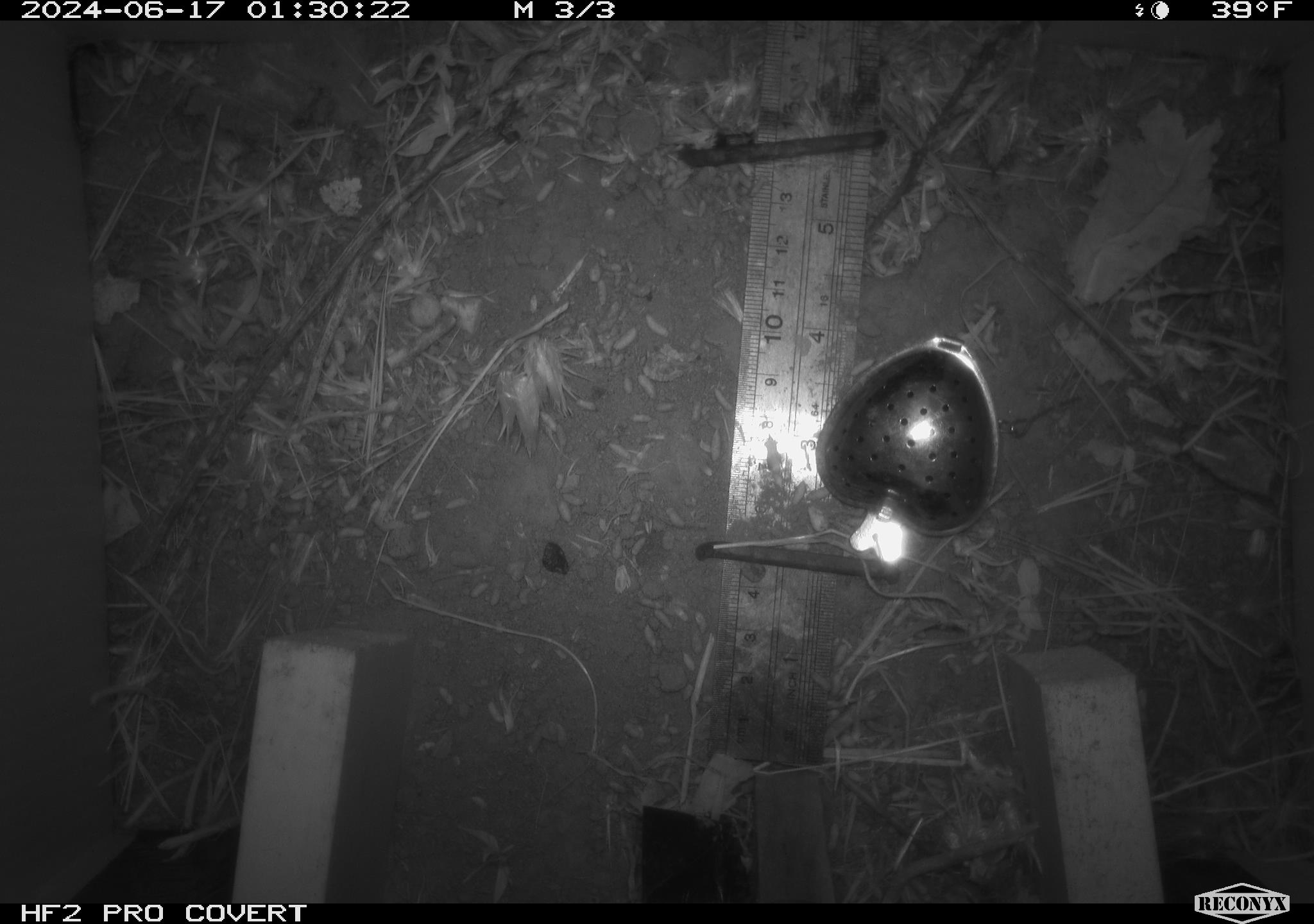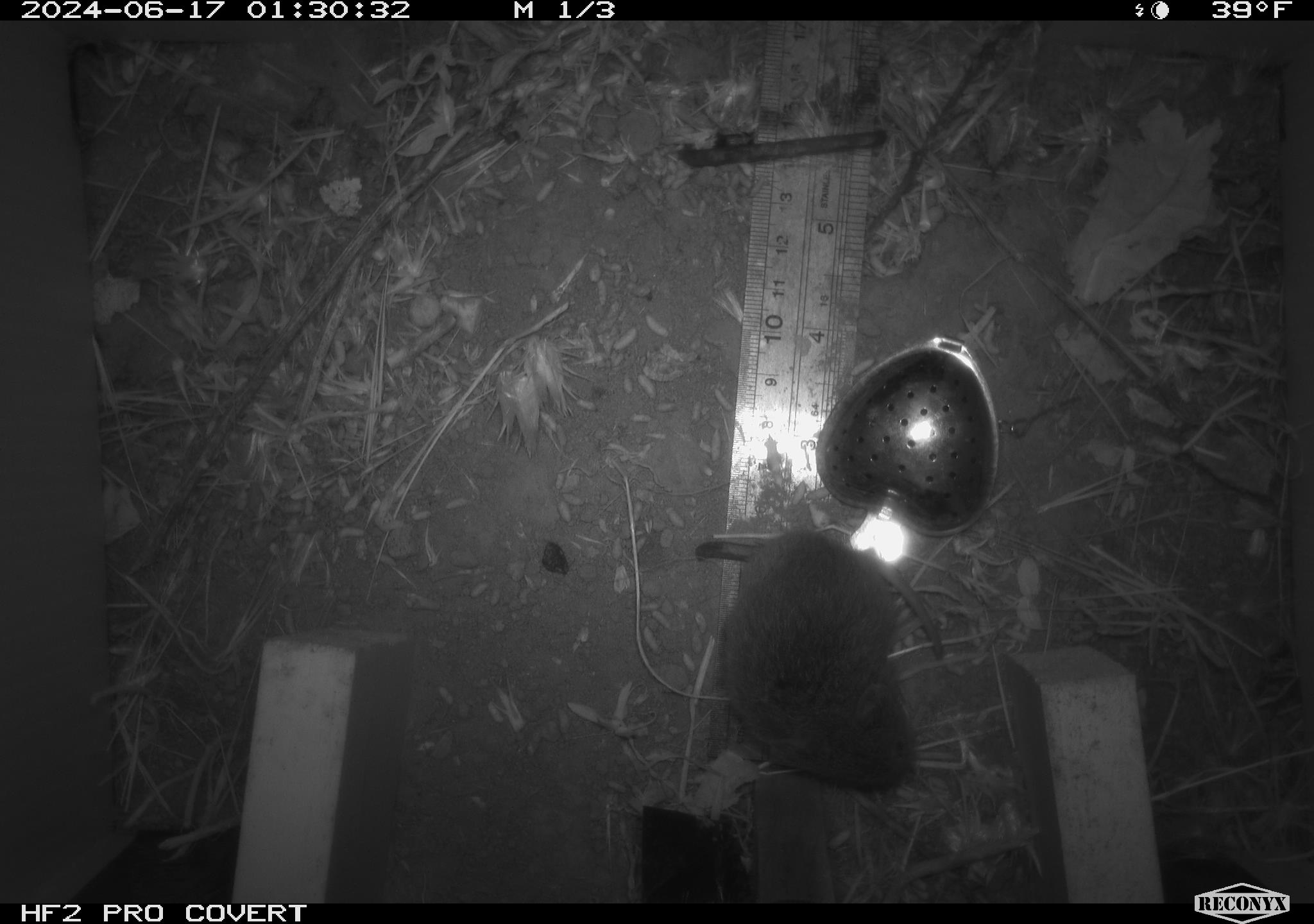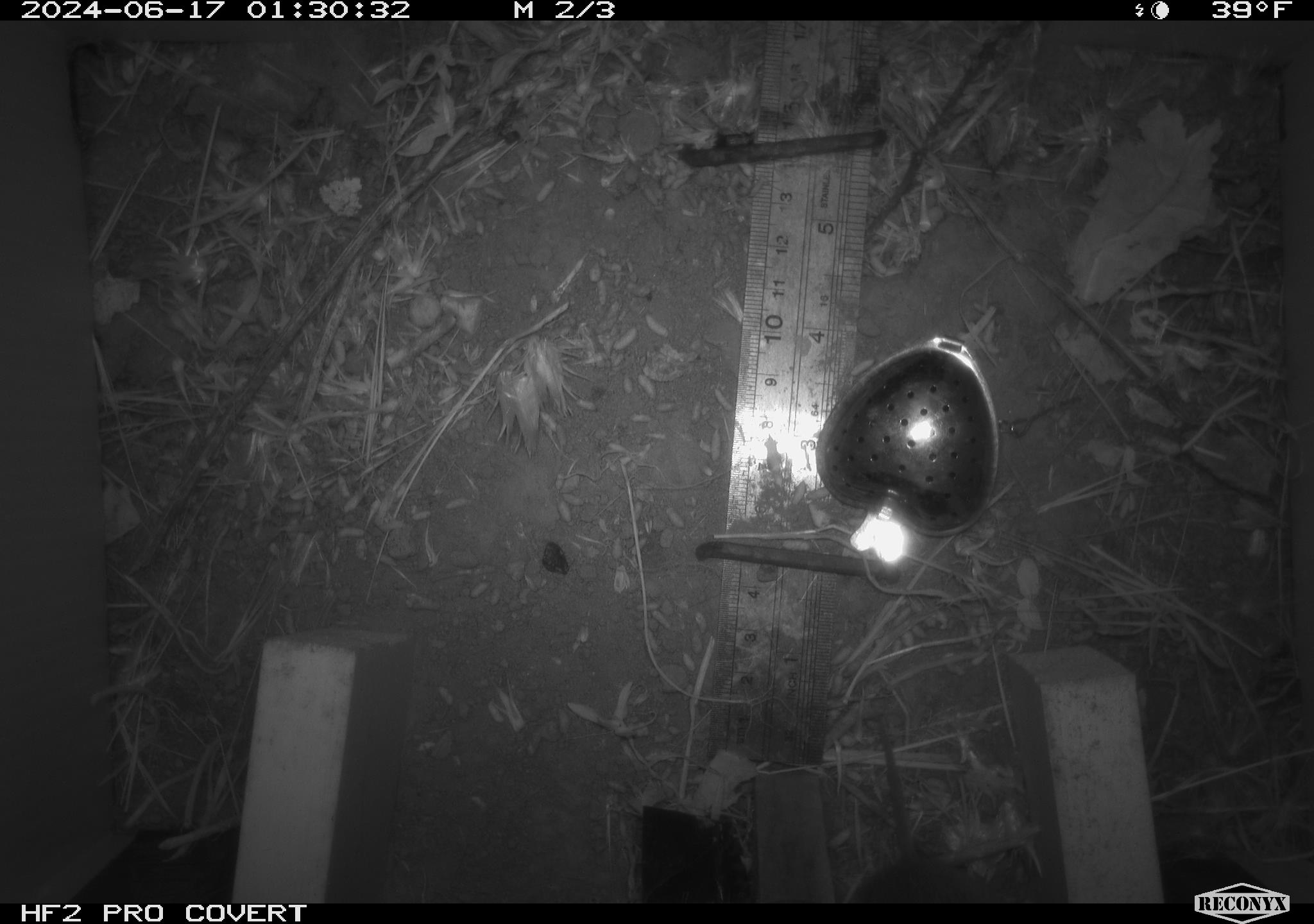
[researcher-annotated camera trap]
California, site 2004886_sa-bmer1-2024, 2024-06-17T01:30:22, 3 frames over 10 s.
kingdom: Animalia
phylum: Chordata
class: Mammalia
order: Rodentia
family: Cricetidae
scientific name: Cricetidae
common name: hamsters, voles, lemmings, and allies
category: cricetidae family